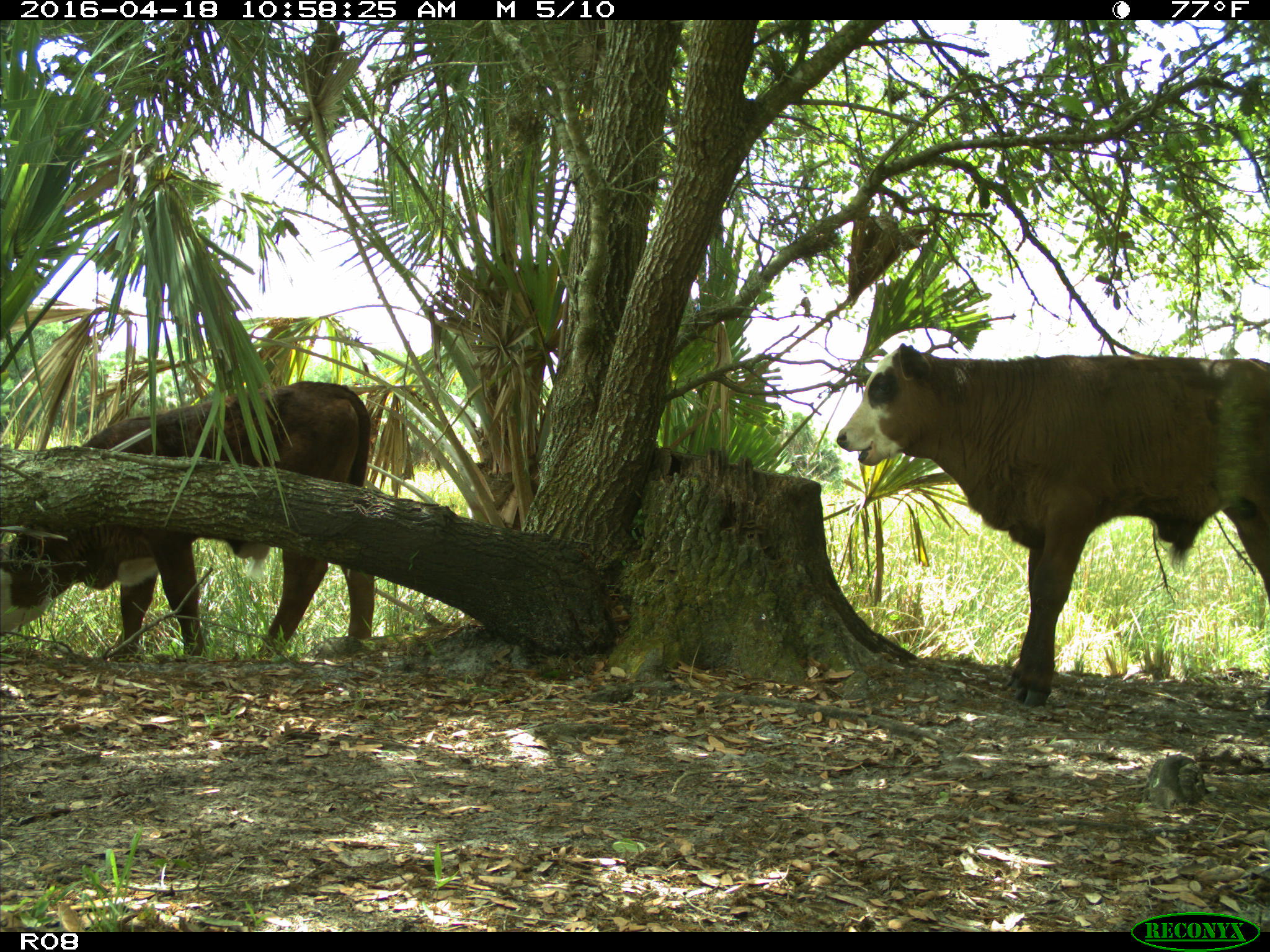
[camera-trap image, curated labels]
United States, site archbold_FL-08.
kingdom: Animalia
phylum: Chordata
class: Mammalia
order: Artiodactyla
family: Bovidae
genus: Bos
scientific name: Bos taurus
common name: domestic cow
Bos taurus (domestic cow).